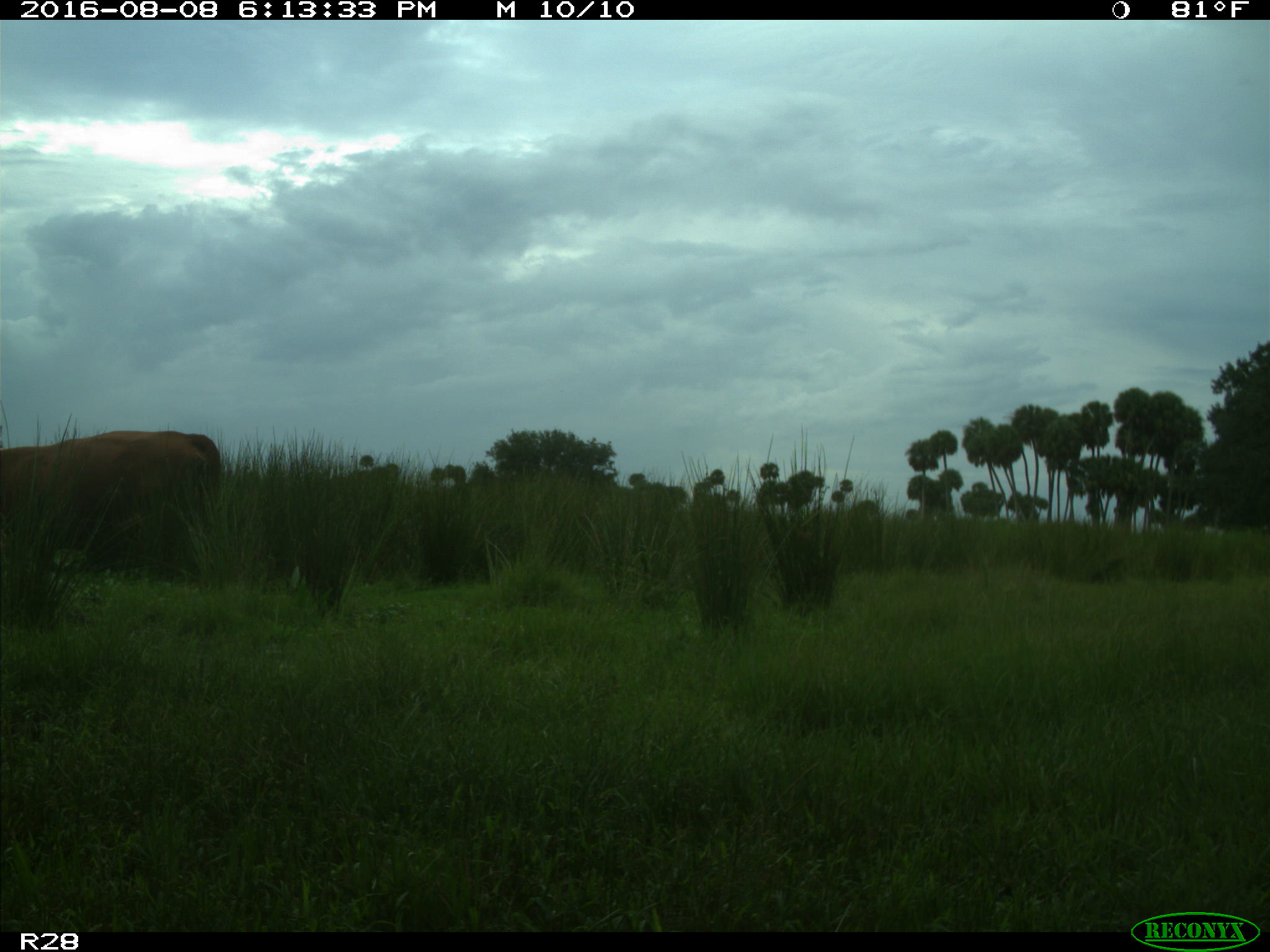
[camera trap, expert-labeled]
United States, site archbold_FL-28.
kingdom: Animalia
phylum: Chordata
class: Mammalia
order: Artiodactyla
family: Bovidae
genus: Bos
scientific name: Bos taurus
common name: domestic cow